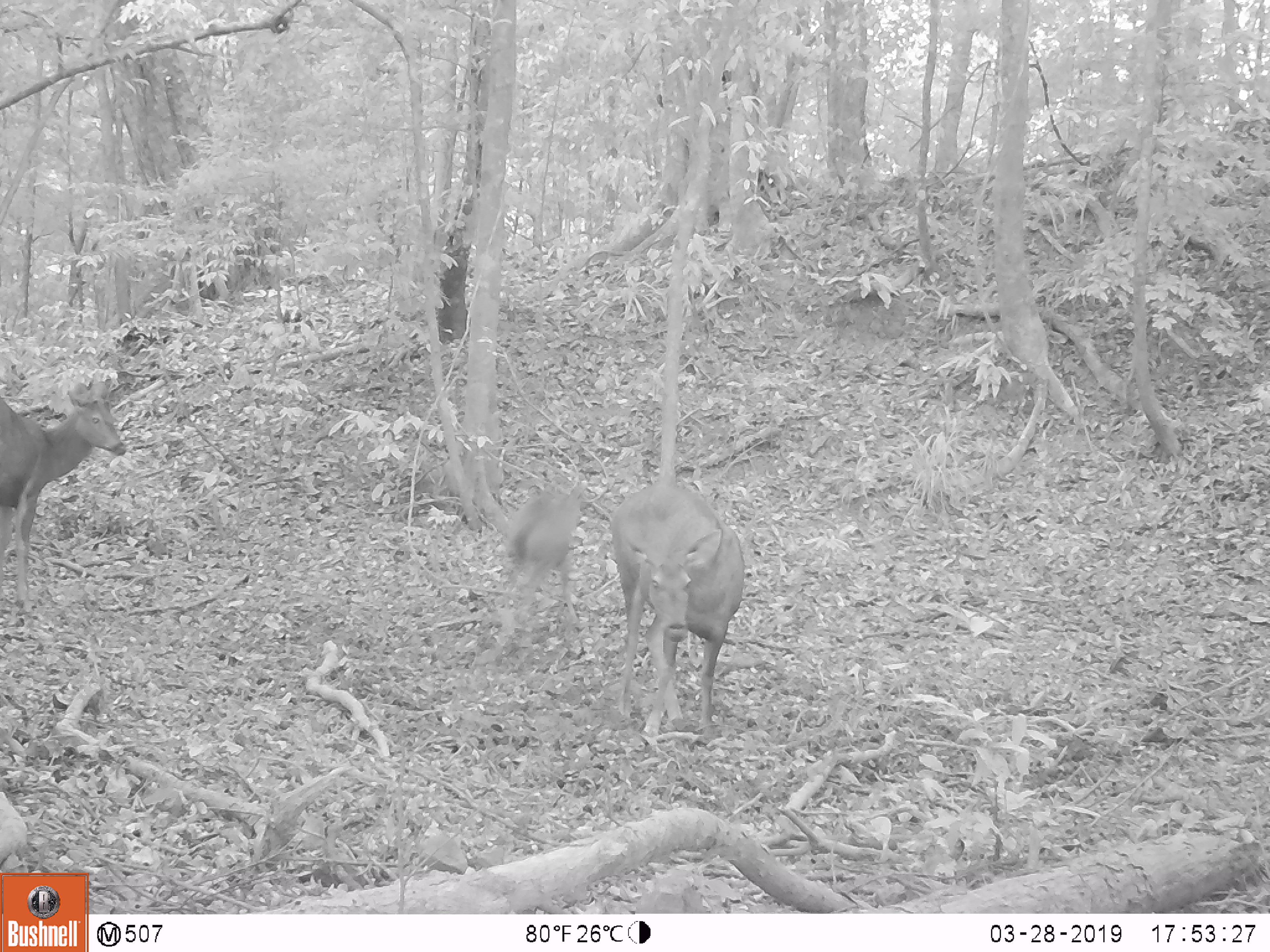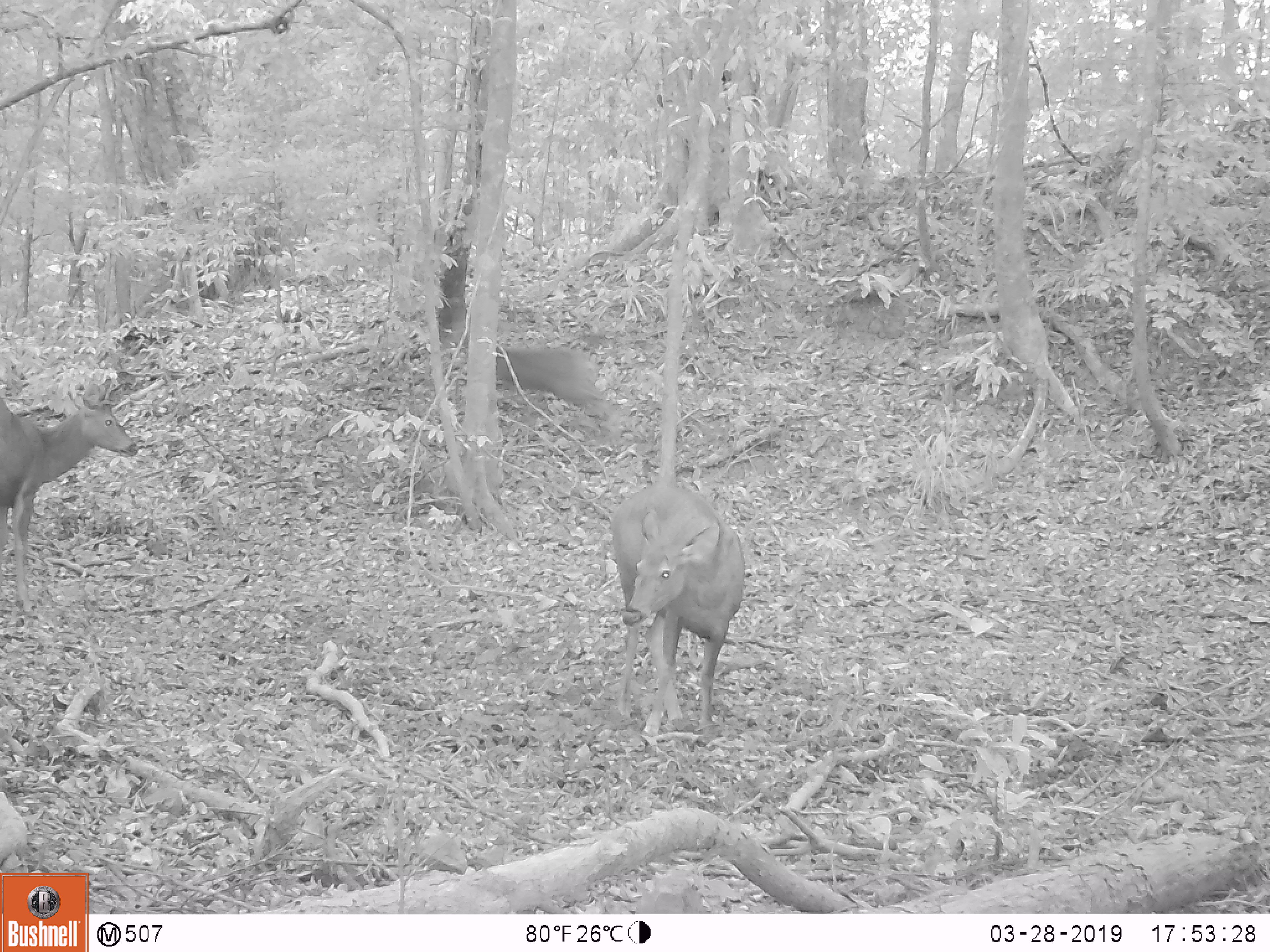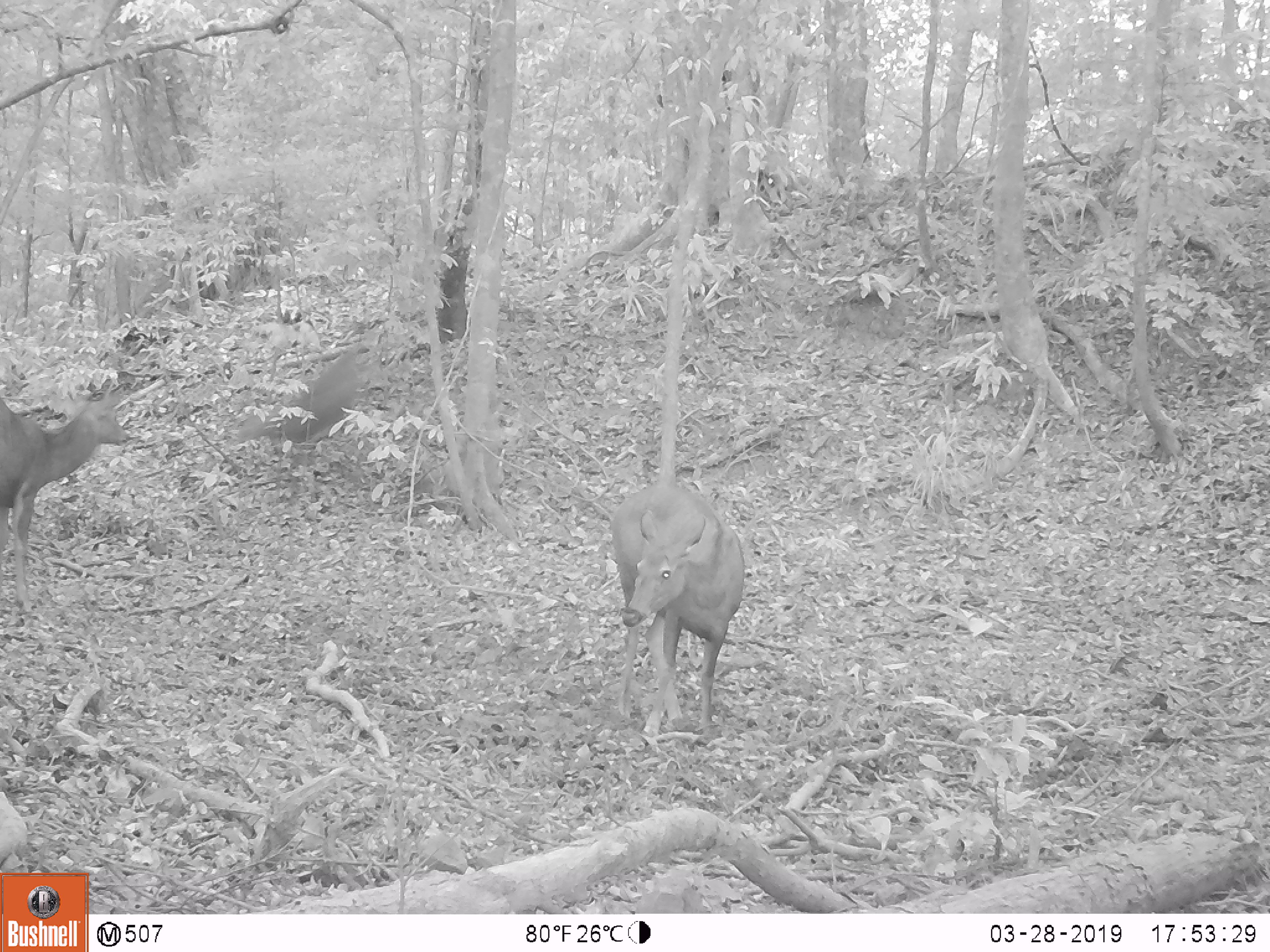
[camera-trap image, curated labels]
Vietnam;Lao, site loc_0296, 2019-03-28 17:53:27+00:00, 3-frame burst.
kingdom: Animalia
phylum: Chordata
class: Mammalia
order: Artiodactyla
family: Cervidae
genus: Rusa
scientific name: Rusa unicolor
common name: sambar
Sambar (Rusa unicolor). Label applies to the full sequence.